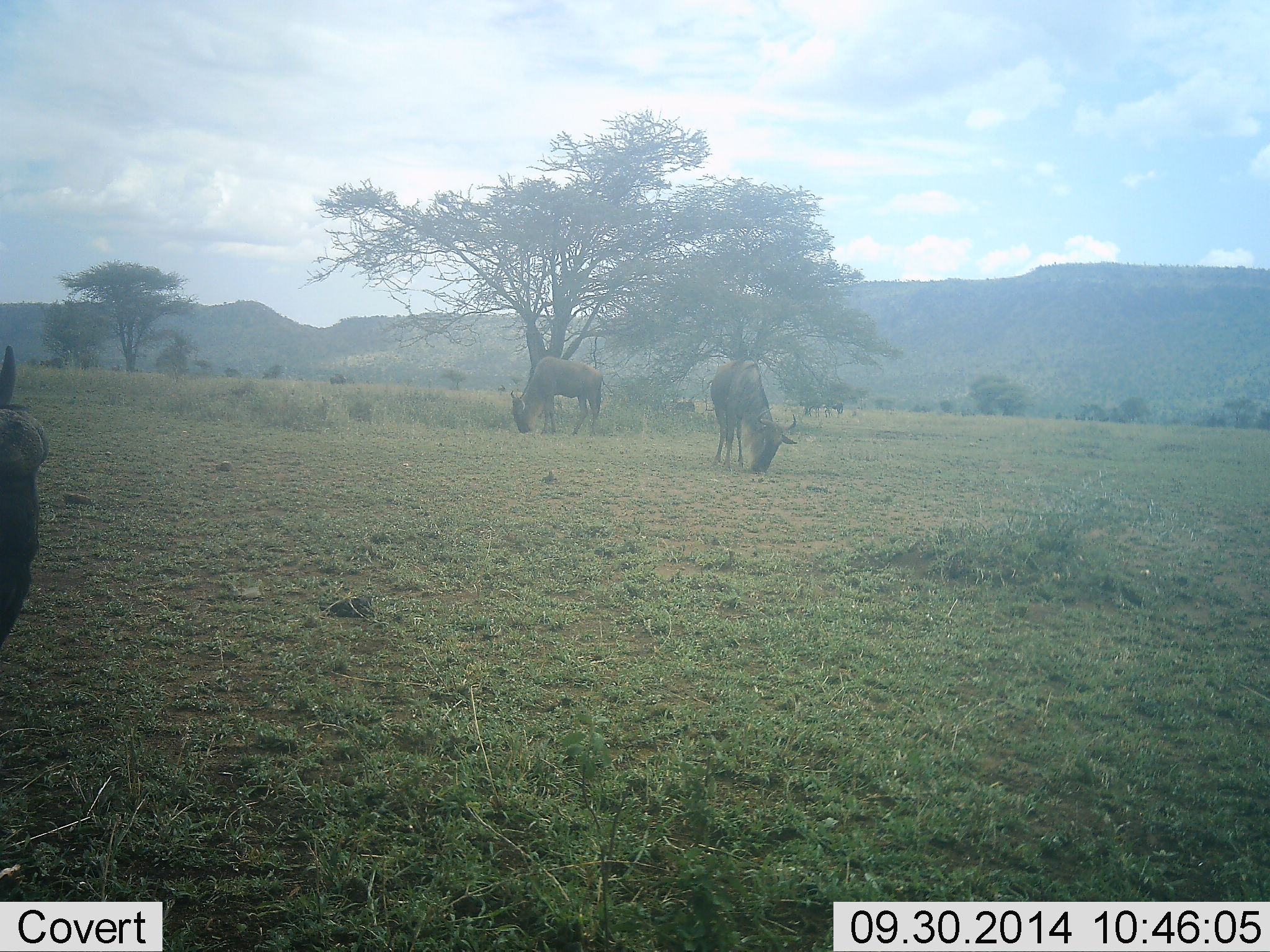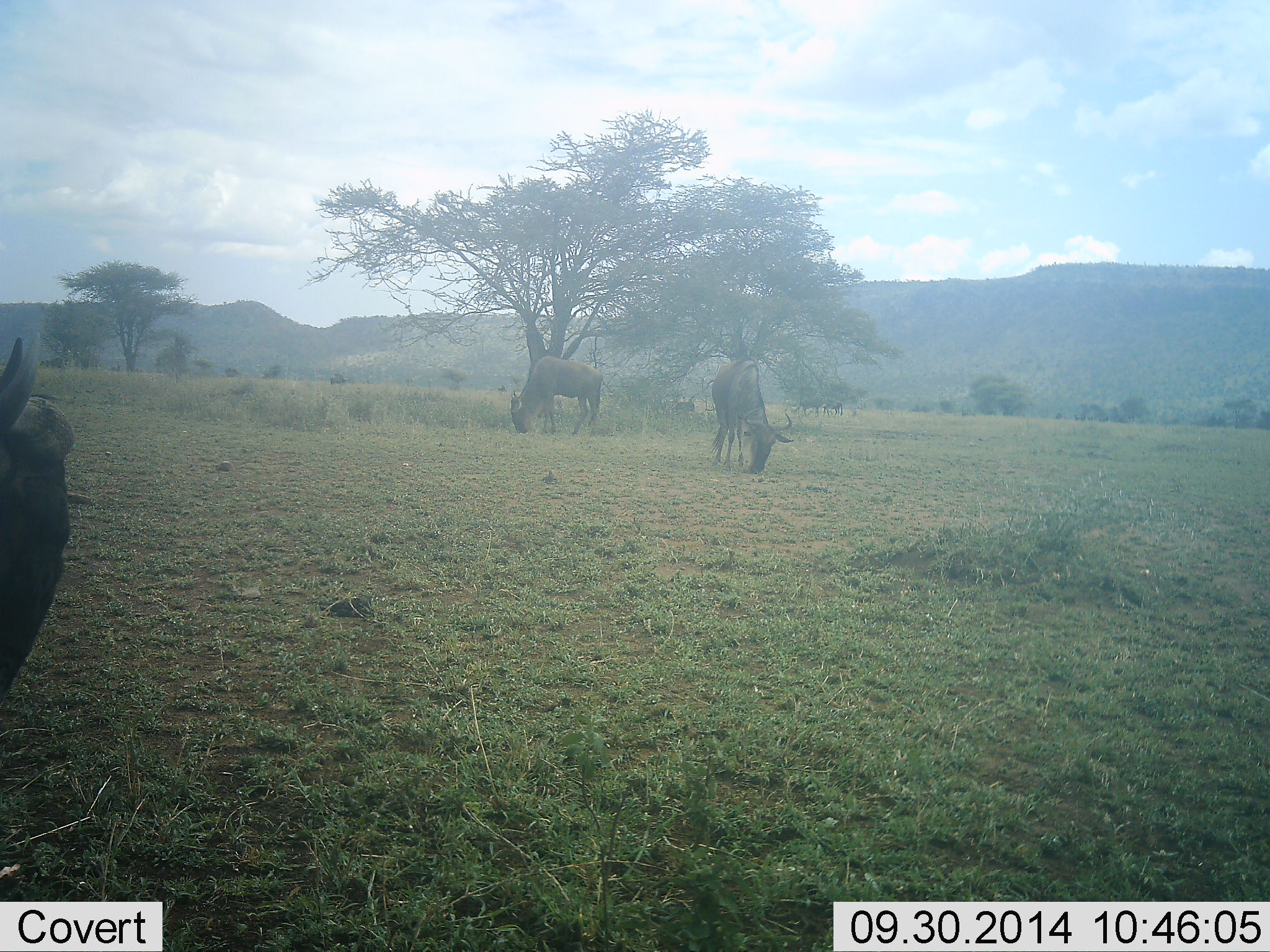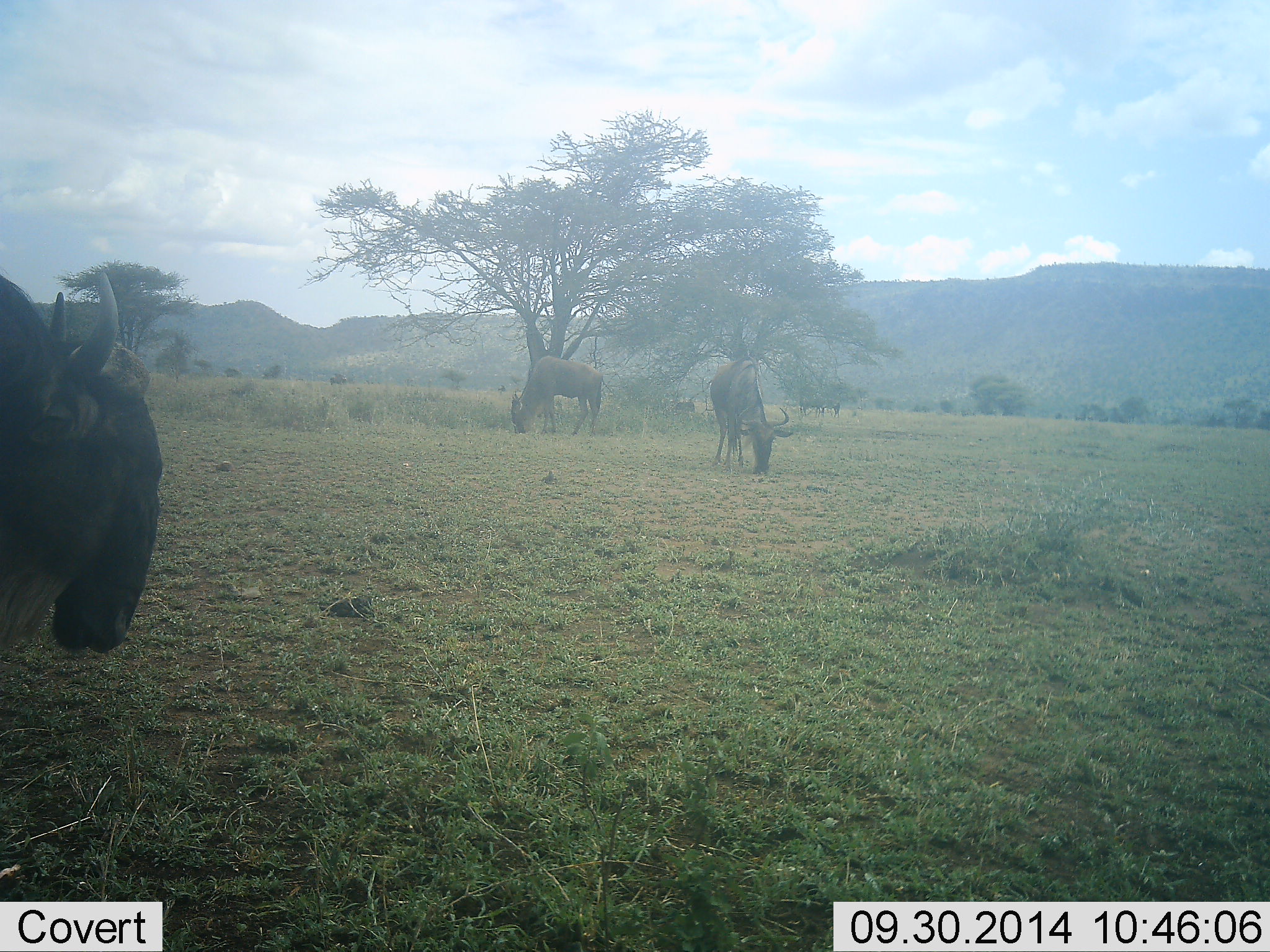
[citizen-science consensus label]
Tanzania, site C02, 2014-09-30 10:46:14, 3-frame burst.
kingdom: Animalia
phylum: Chordata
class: Mammalia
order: Artiodactyla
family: Bovidae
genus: Connochaetes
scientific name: Connochaetes taurinus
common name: blue wildebeest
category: wildebeest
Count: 3.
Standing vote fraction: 30%.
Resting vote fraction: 0%.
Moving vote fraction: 40%.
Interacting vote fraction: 0%.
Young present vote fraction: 0%.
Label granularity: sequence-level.